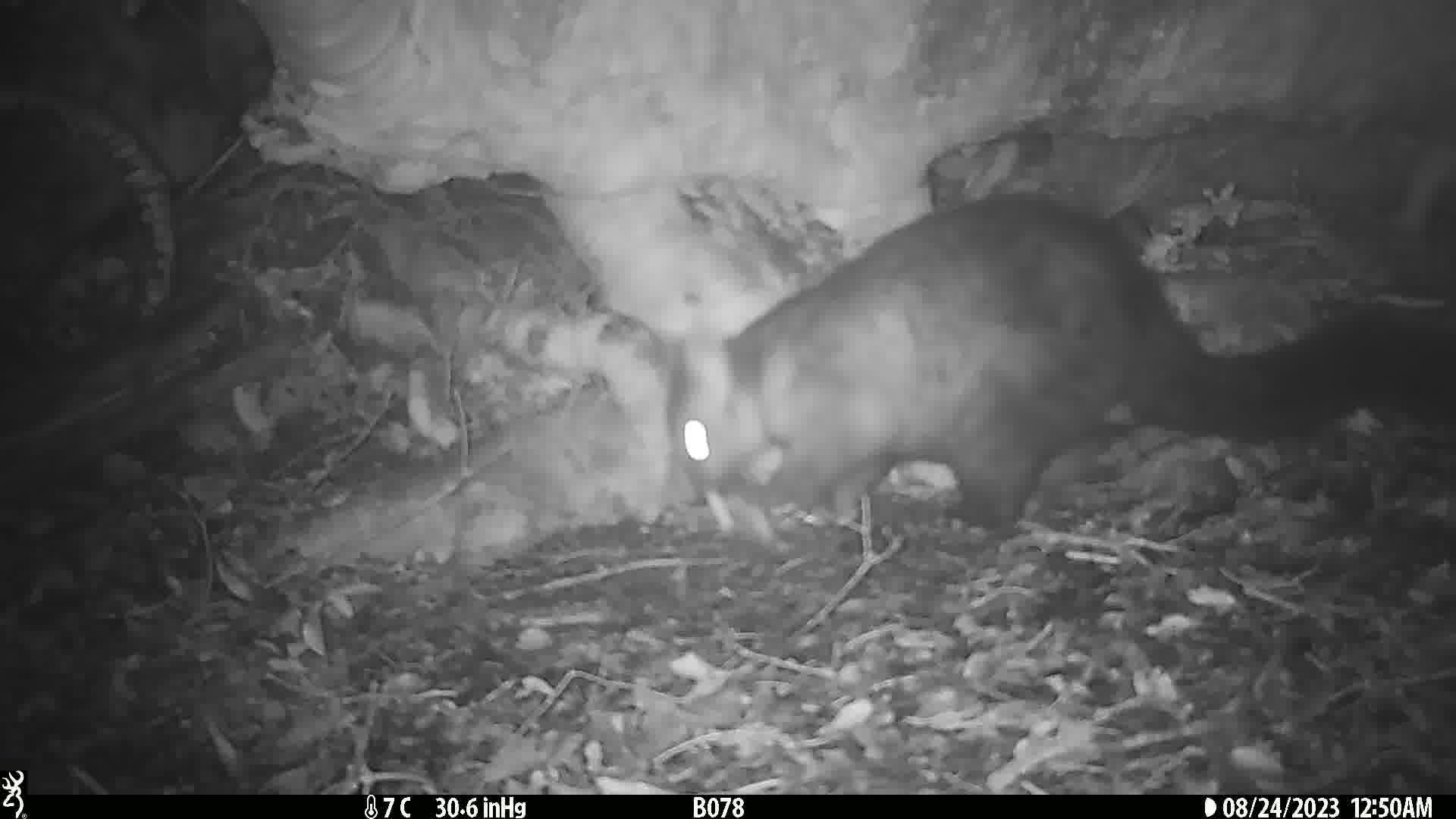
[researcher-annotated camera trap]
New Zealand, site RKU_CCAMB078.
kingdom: Animalia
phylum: Chordata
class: Mammalia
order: Diprotodontia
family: Phalangeridae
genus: Trichosurus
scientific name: Trichosurus vulpecula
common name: common brushtail possum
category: possum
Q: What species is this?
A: Possum (common brushtail possum) (Trichosurus vulpecula).